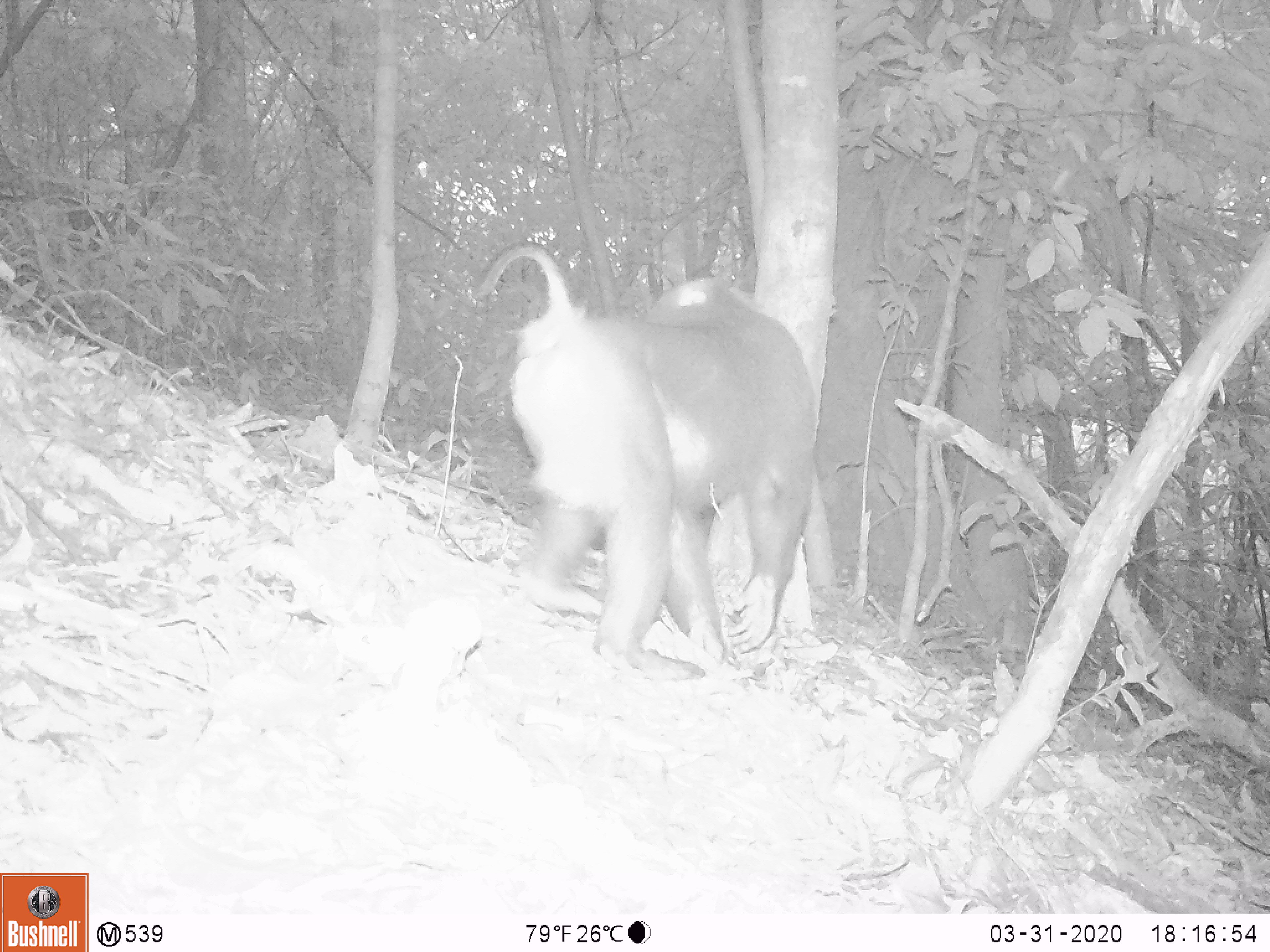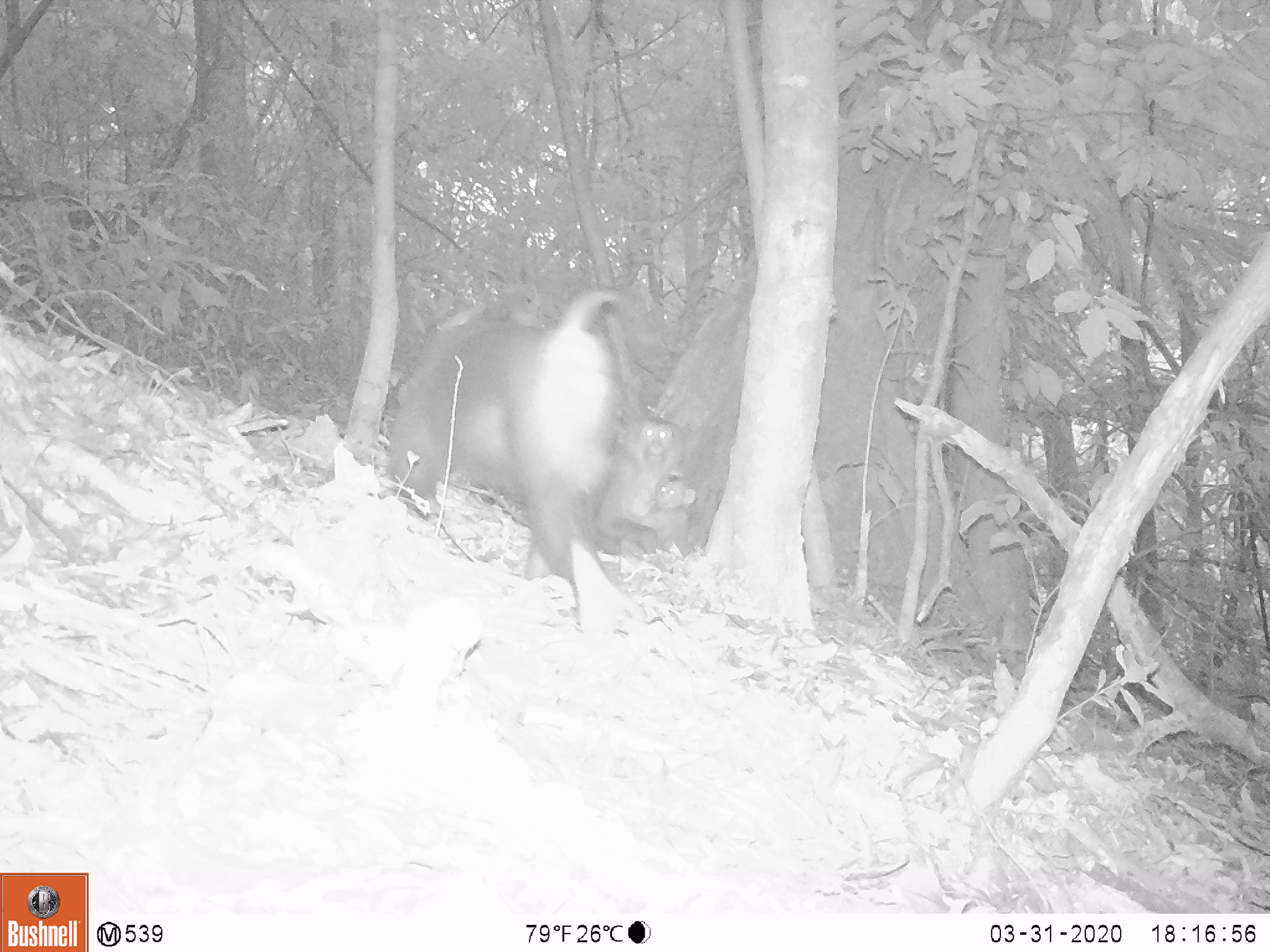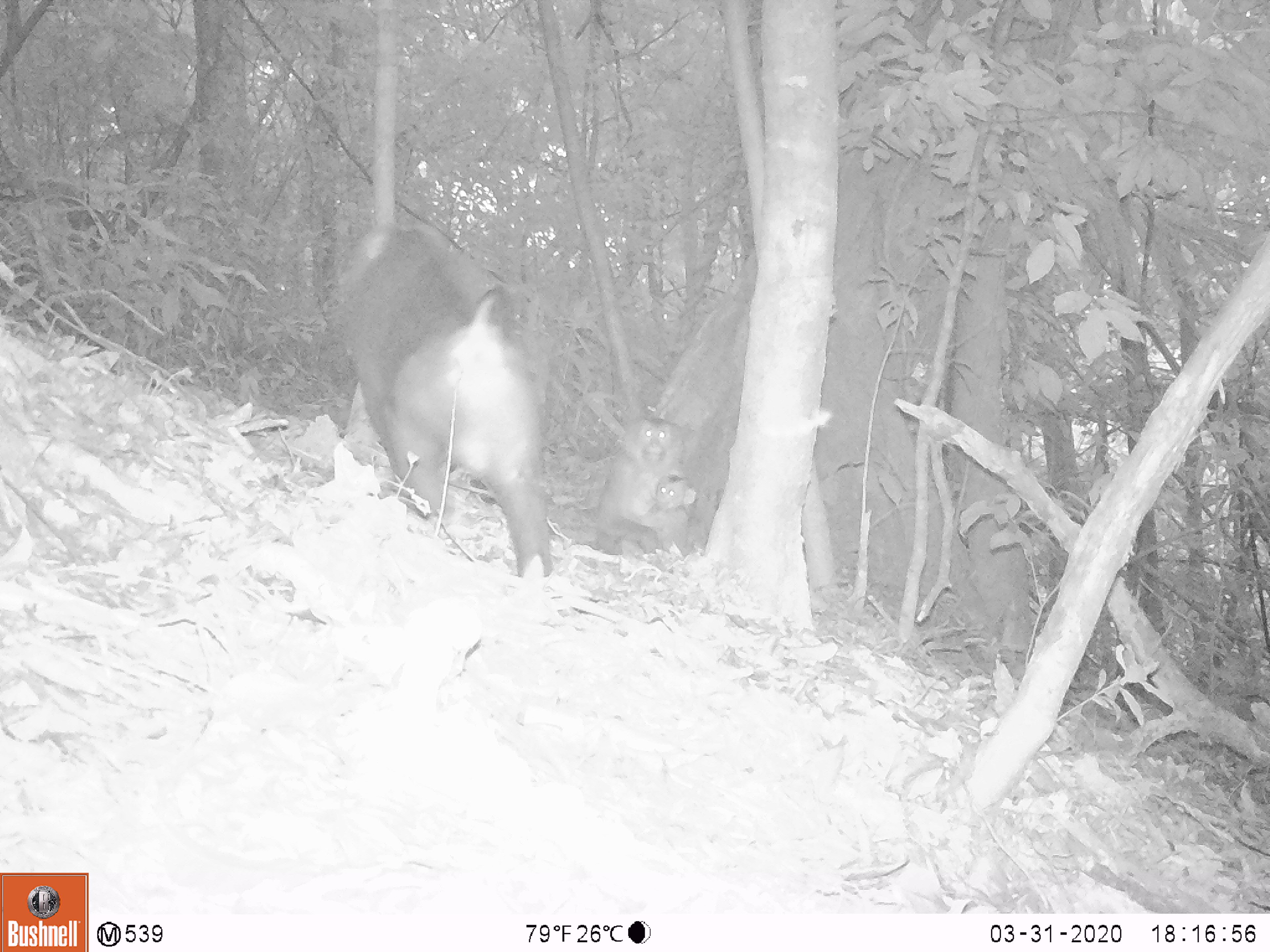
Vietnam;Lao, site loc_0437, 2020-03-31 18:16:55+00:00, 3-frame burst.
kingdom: Animalia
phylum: Chordata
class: Mammalia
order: Primates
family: Cercopithecidae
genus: Macaca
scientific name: Macaca nemestrina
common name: pig-tailed macaque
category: pig tailed macaque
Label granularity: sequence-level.